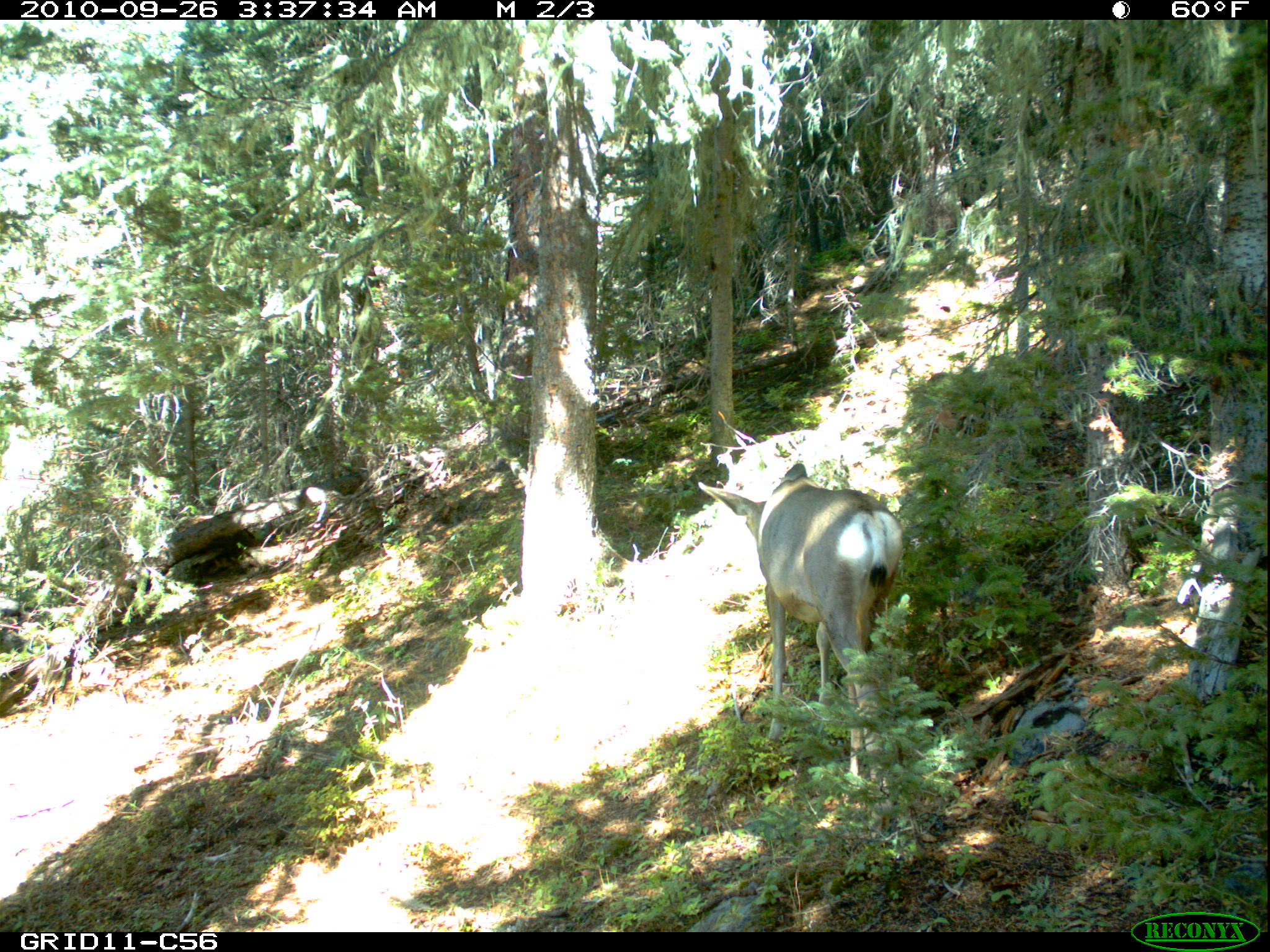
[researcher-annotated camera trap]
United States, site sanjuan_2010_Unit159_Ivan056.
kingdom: Animalia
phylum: Chordata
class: Mammalia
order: Artiodactyla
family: Cervidae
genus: Odocoileus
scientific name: Odocoileus hemionus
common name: mule deer